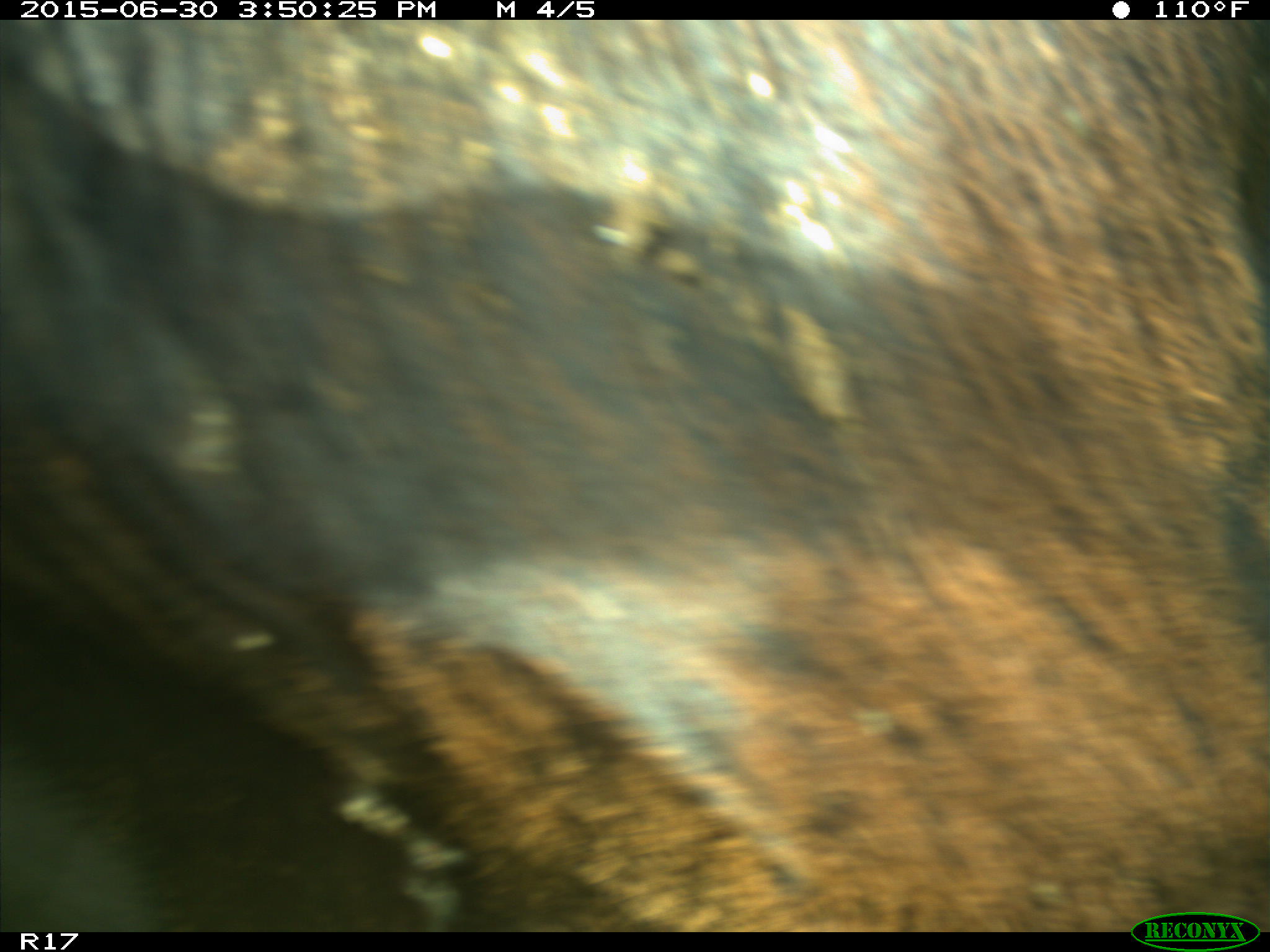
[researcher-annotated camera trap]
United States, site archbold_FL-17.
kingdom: Animalia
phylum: Chordata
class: Mammalia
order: Artiodactyla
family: Bovidae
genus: Bos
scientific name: Bos taurus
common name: domestic cow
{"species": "Bos taurus (domestic cow)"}